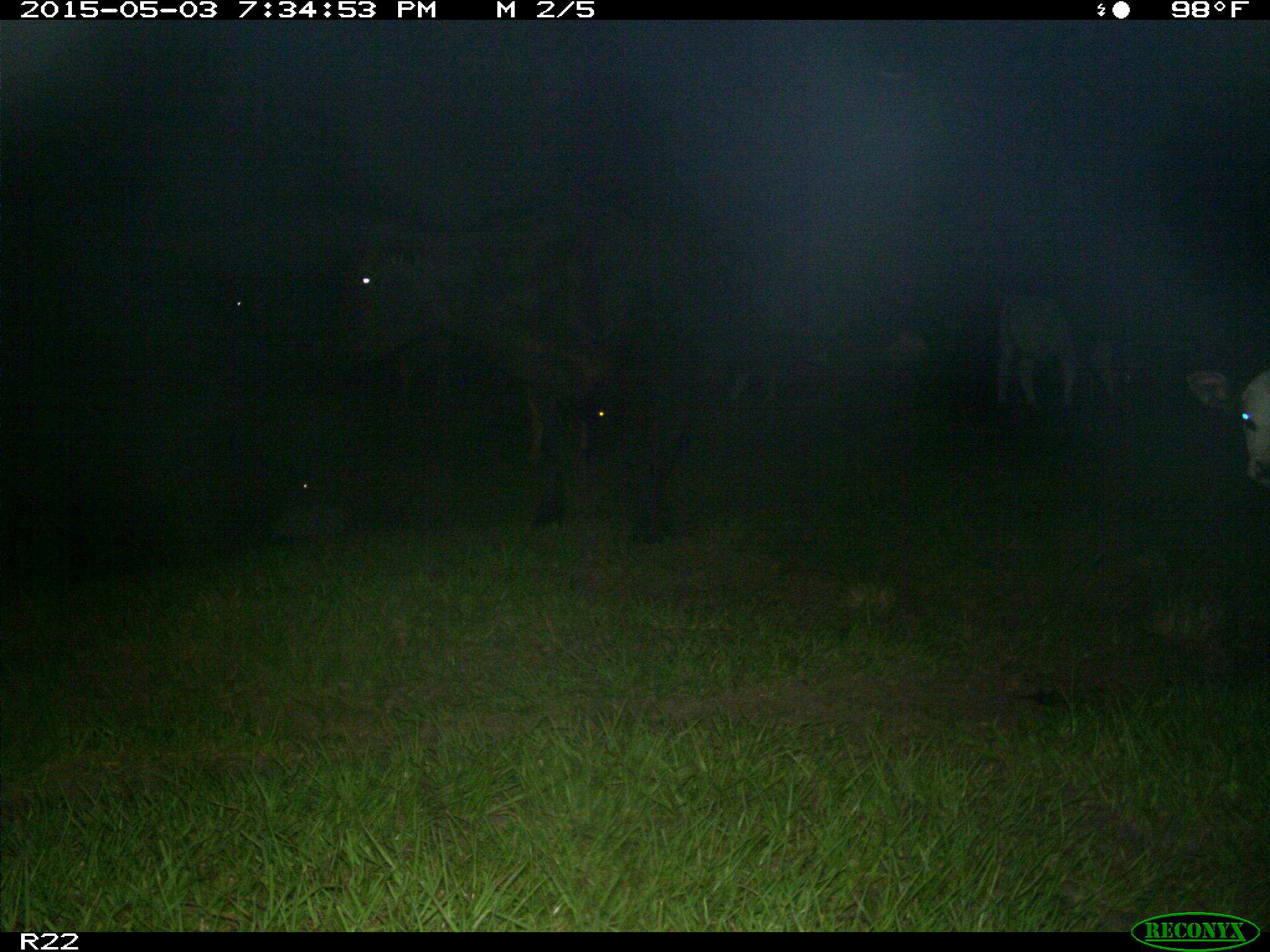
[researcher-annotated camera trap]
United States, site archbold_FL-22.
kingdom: Animalia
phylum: Chordata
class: Mammalia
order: Artiodactyla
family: Bovidae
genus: Bos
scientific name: Bos taurus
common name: domestic cow